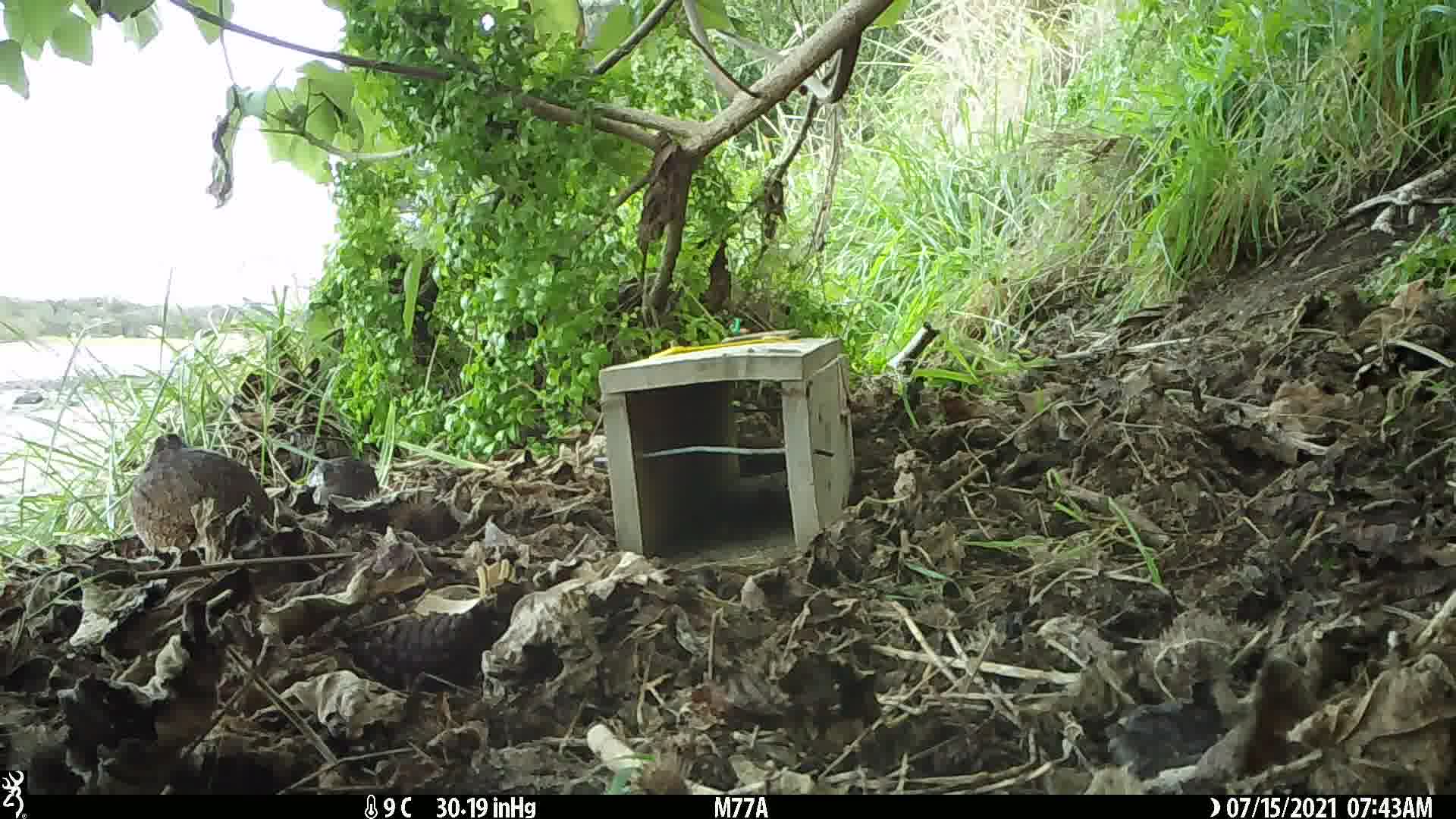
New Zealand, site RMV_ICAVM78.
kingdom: Animalia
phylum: Chordata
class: Aves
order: Galliformes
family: Phasianidae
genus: Synoicus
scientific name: Synoicus ypsilophorus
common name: brown quail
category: quail brown